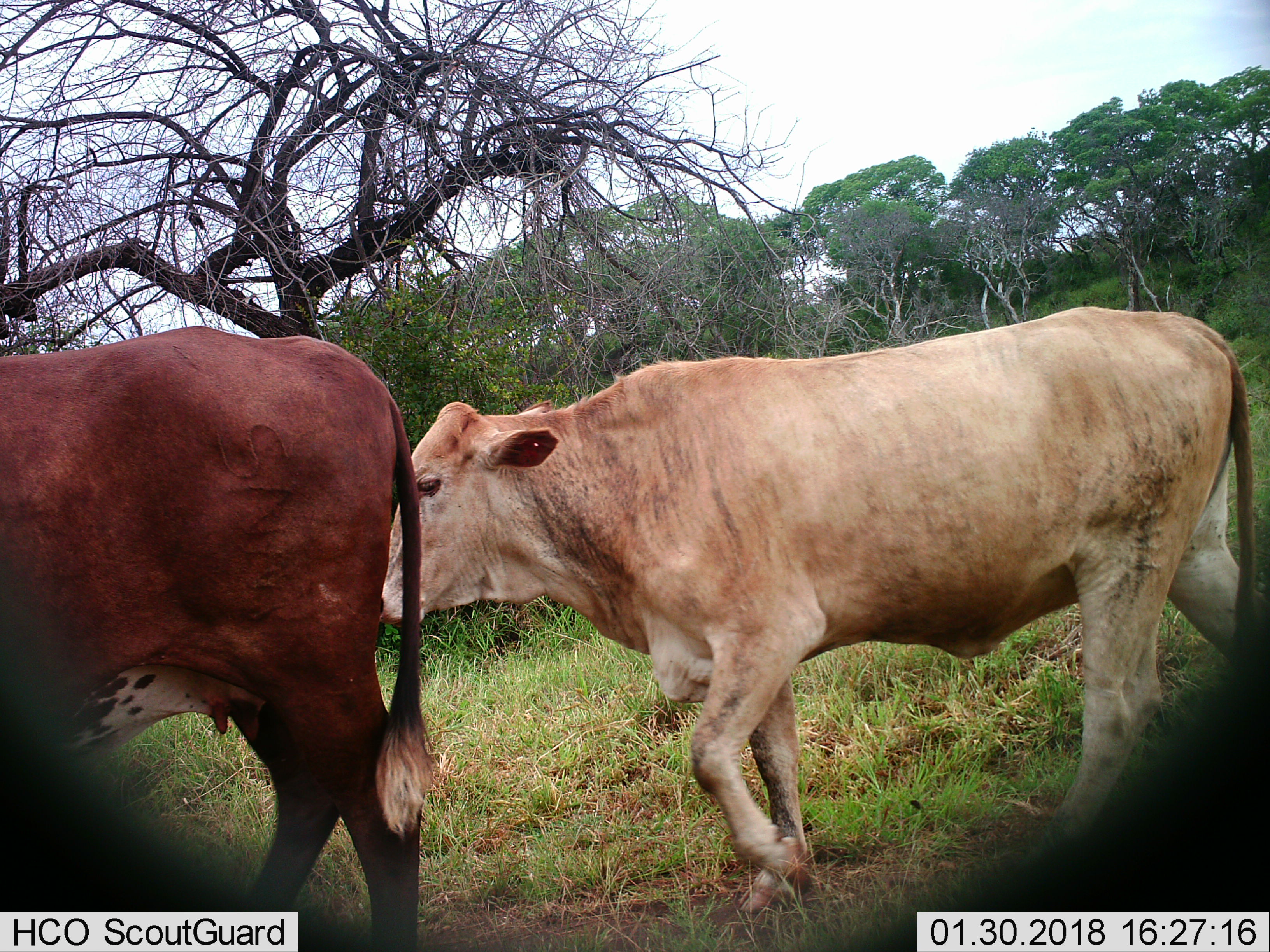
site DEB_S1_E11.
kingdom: Animalia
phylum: Chordata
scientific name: Vertebrata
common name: domestic animal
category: domesticanimal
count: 2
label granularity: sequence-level